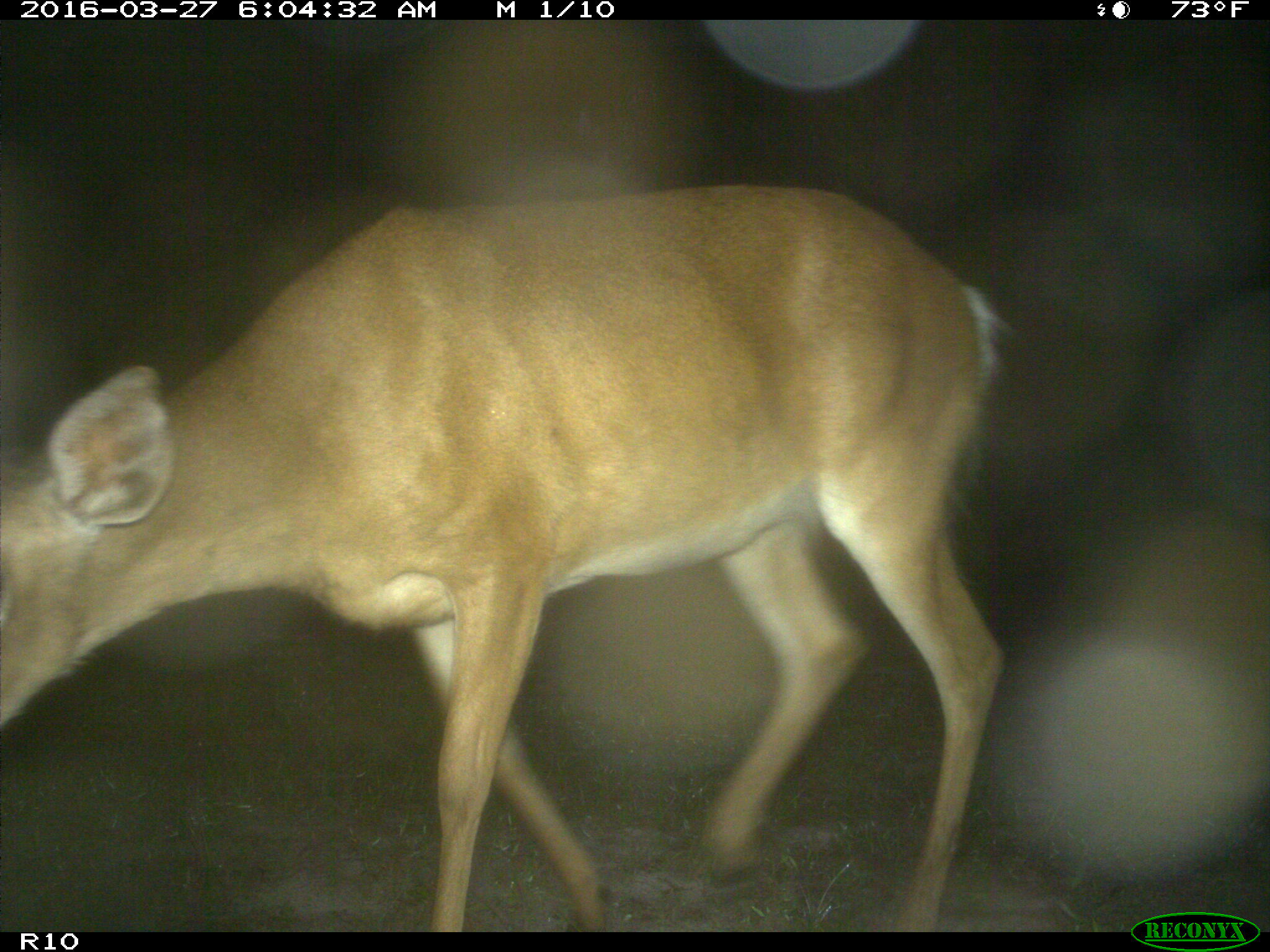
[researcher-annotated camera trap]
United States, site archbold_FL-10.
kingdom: Animalia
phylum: Chordata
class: Mammalia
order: Artiodactyla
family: Cervidae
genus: Odocoileus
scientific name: Odocoileus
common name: deer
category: unidentified deer